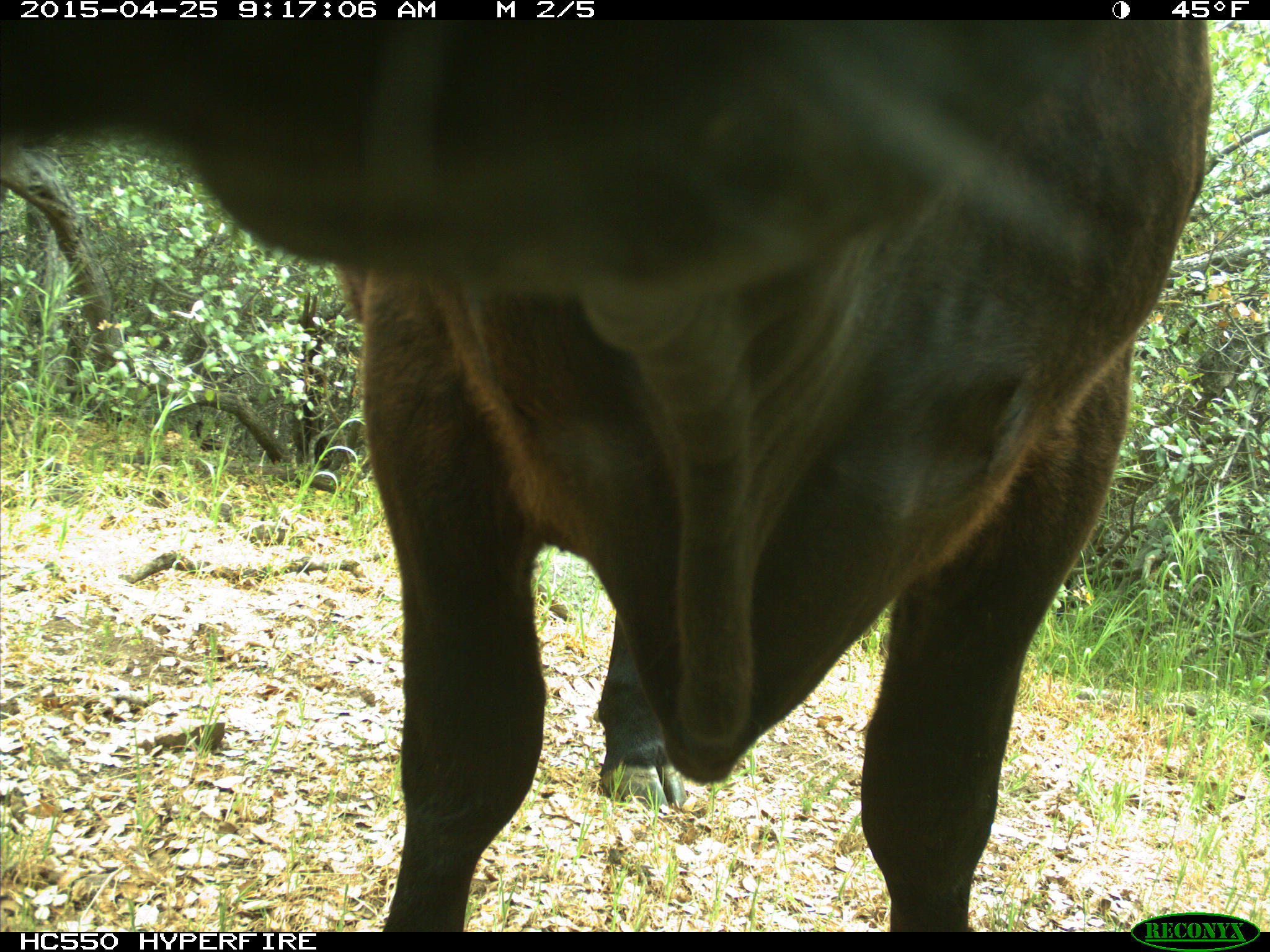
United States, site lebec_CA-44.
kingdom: Animalia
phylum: Chordata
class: Mammalia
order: Artiodactyla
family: Suidae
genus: Sus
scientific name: Sus scrofa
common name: wild boar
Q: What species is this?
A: Sus scrofa (wild boar).